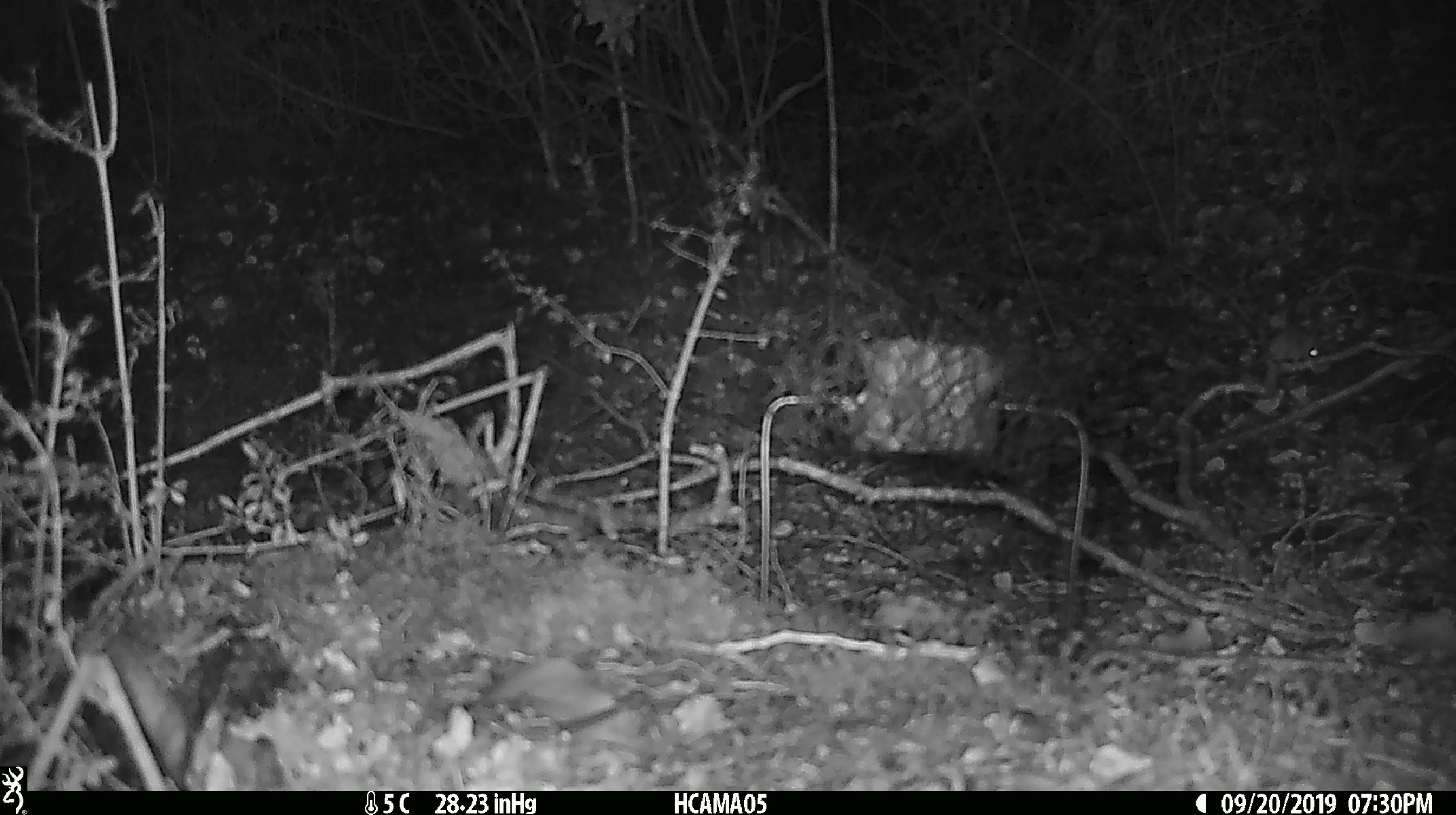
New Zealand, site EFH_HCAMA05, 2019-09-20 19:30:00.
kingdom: Animalia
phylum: Chordata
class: Mammalia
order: Rodentia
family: Muridae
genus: Mus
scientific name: Mus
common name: mouse